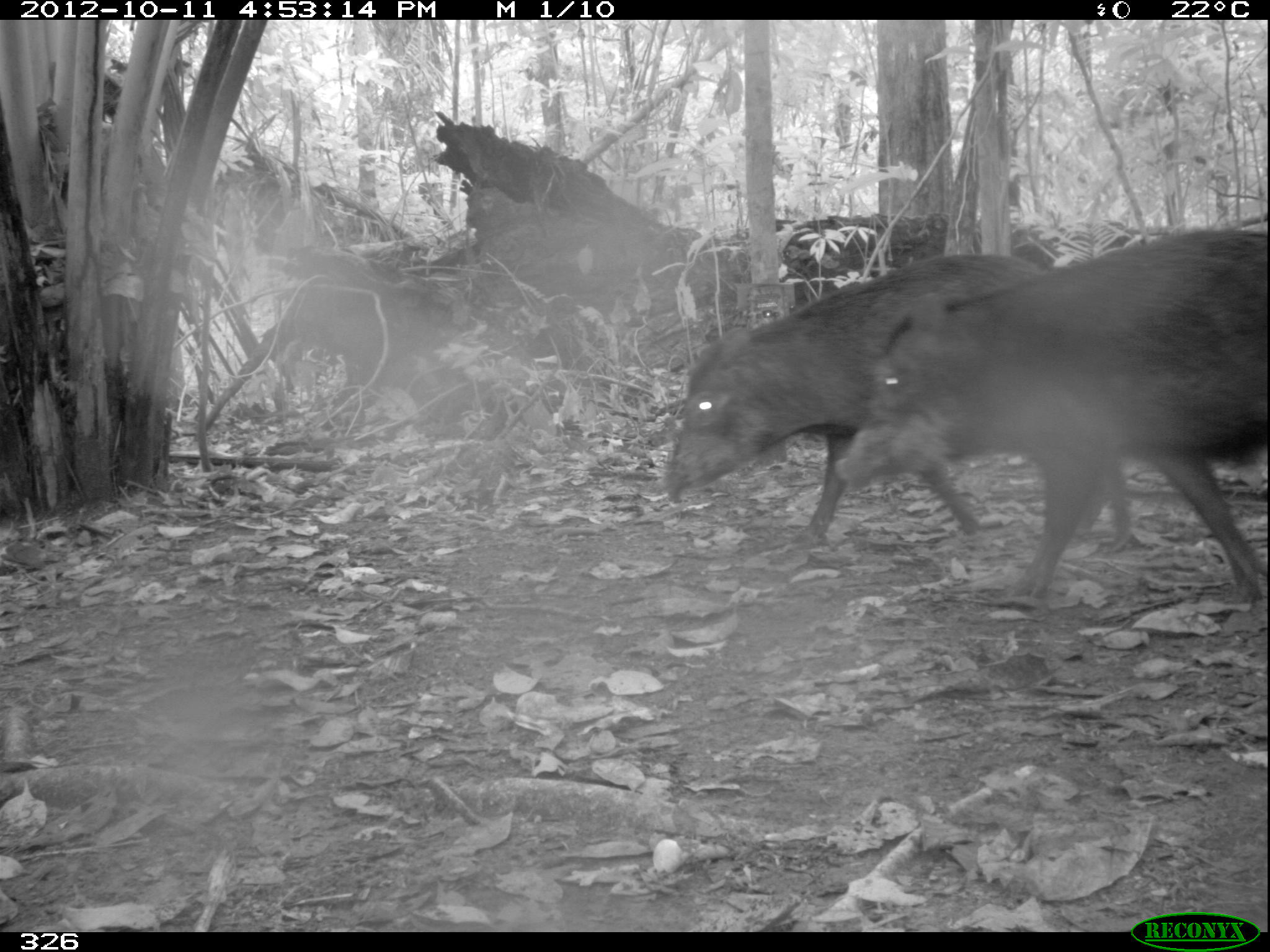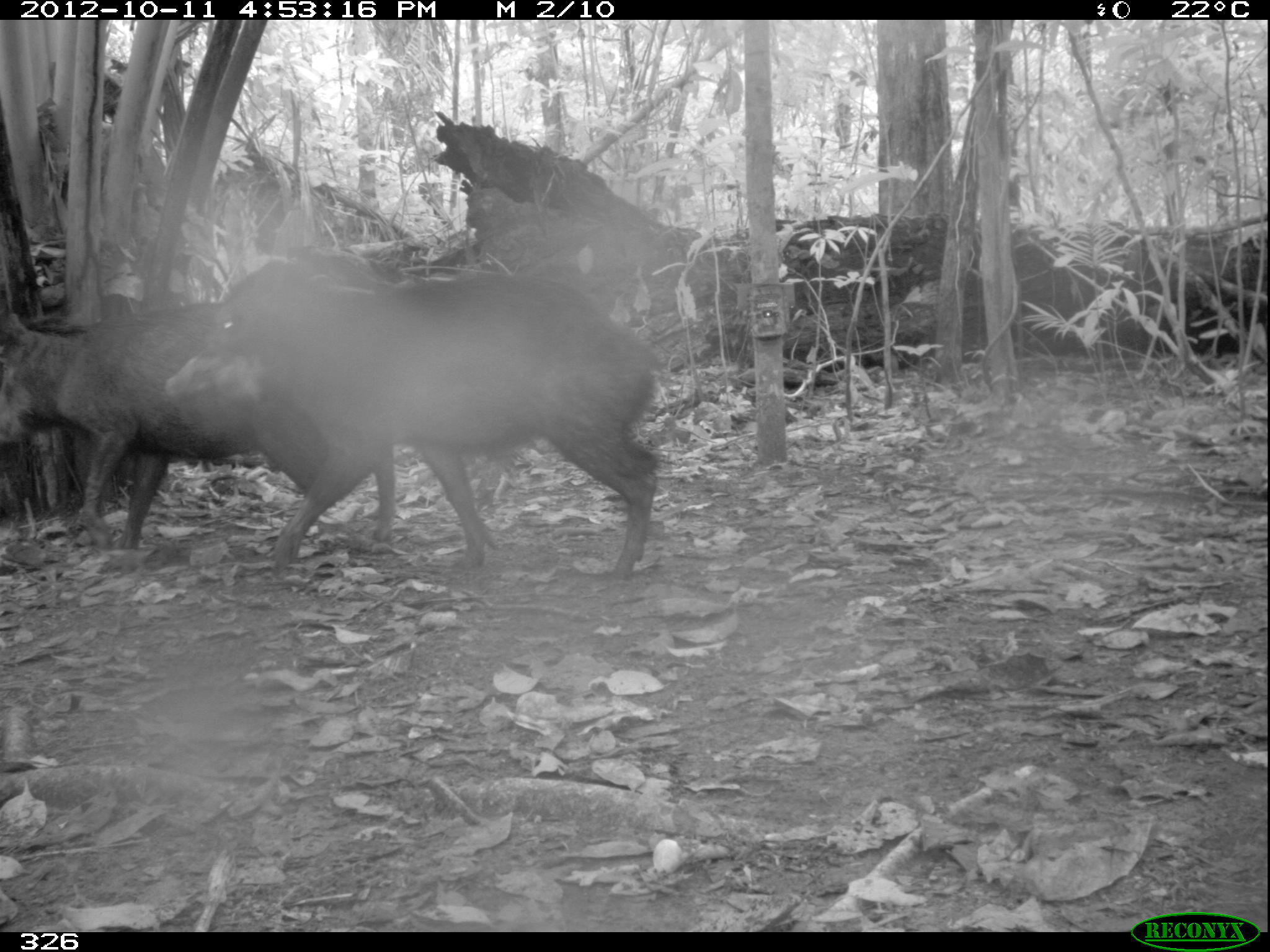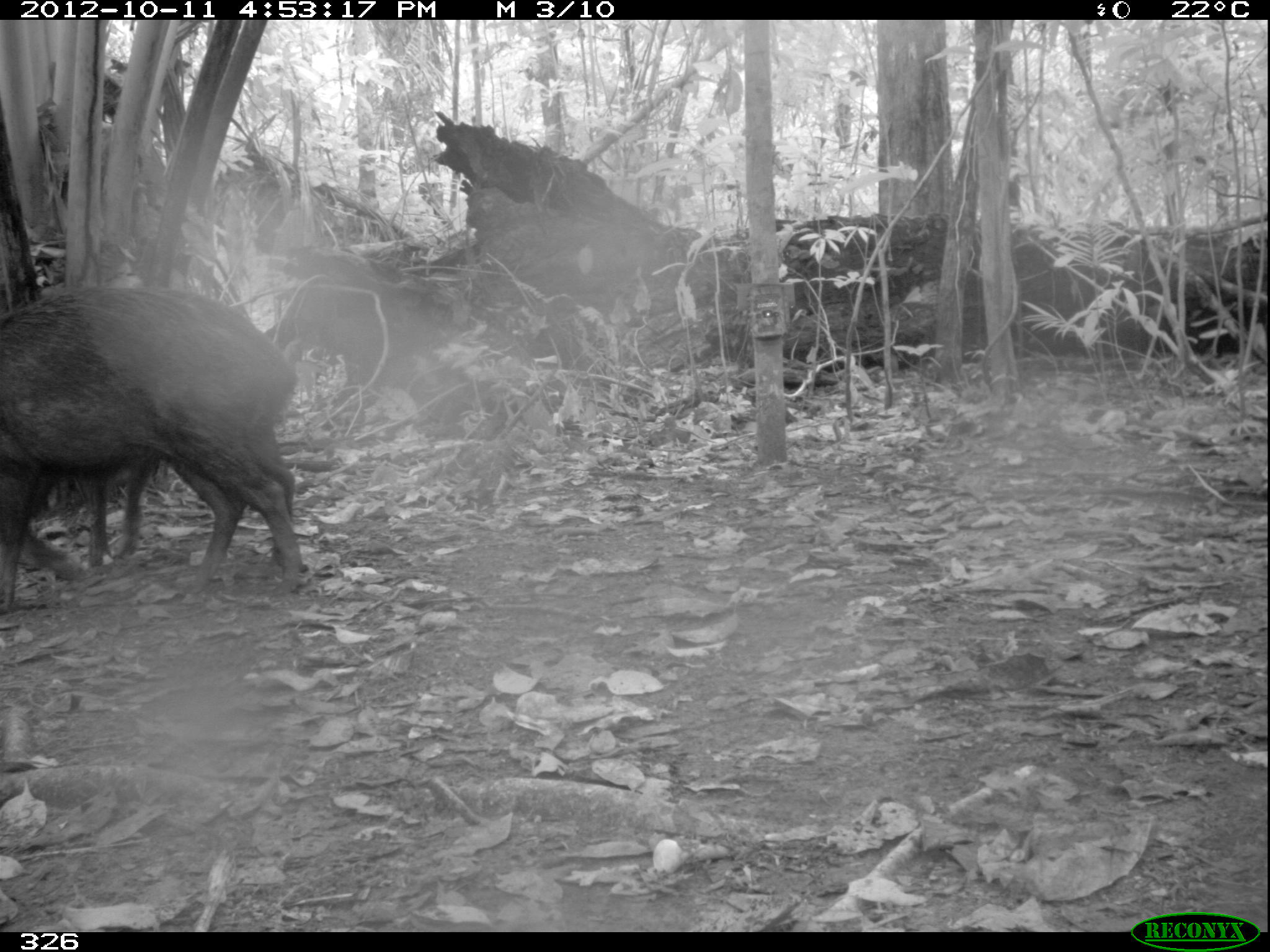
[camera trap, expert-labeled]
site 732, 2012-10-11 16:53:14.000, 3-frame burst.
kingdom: Animalia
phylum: Chordata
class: Mammalia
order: Artiodactyla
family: Tayassuidae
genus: Tayassu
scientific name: Tayassu pecari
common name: white-lipped peccary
Tayassu pecari (white-lipped peccary).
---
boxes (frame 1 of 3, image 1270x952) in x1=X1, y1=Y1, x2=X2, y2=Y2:
tayassu pecari: x1=835, y1=228, x2=1270, y2=603; x1=661, y1=254, x2=1145, y2=551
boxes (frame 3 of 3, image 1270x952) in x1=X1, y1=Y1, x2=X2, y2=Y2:
tayassu pecari: x1=0, y1=288, x2=301, y2=616; x1=26, y1=283, x2=299, y2=578